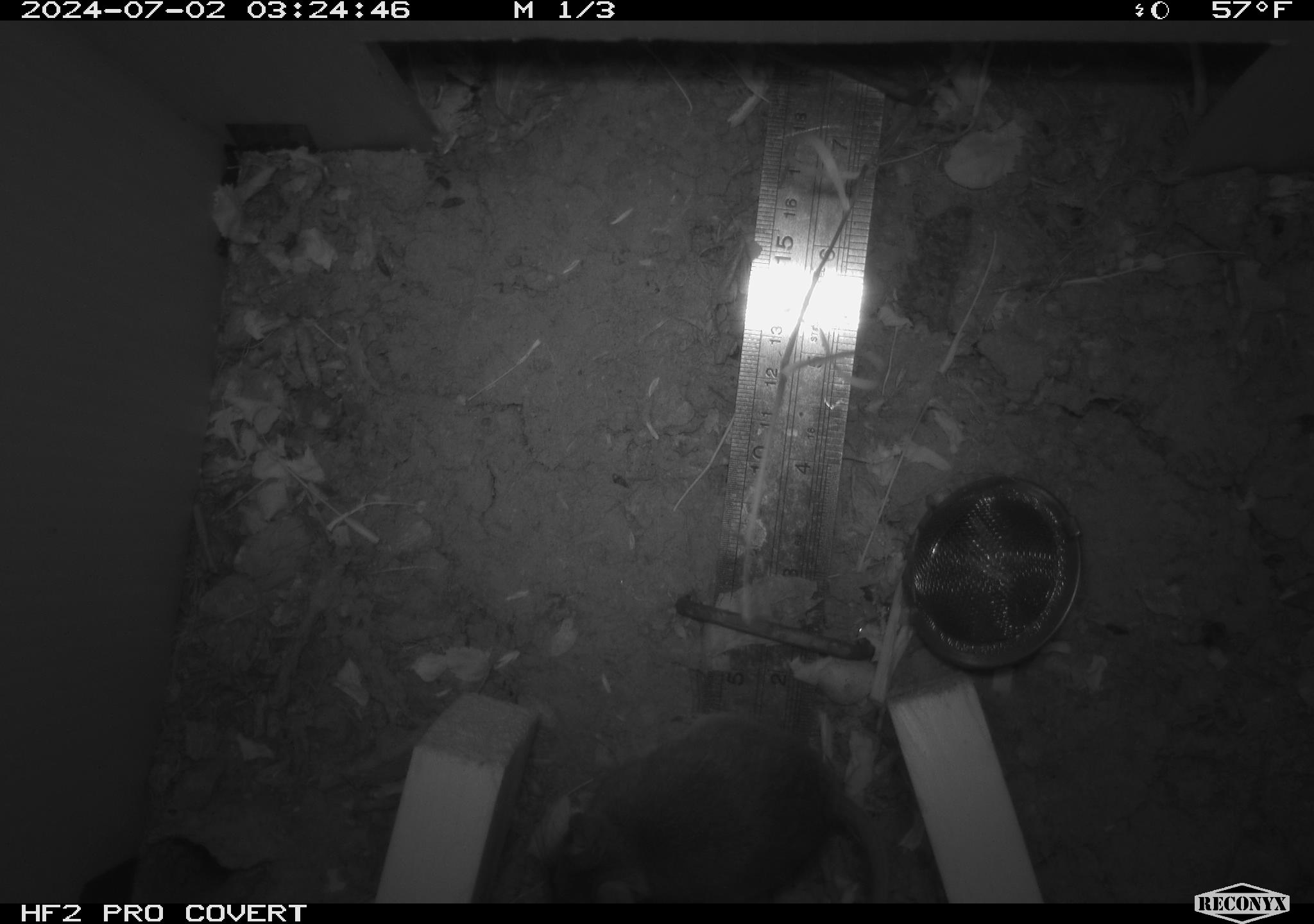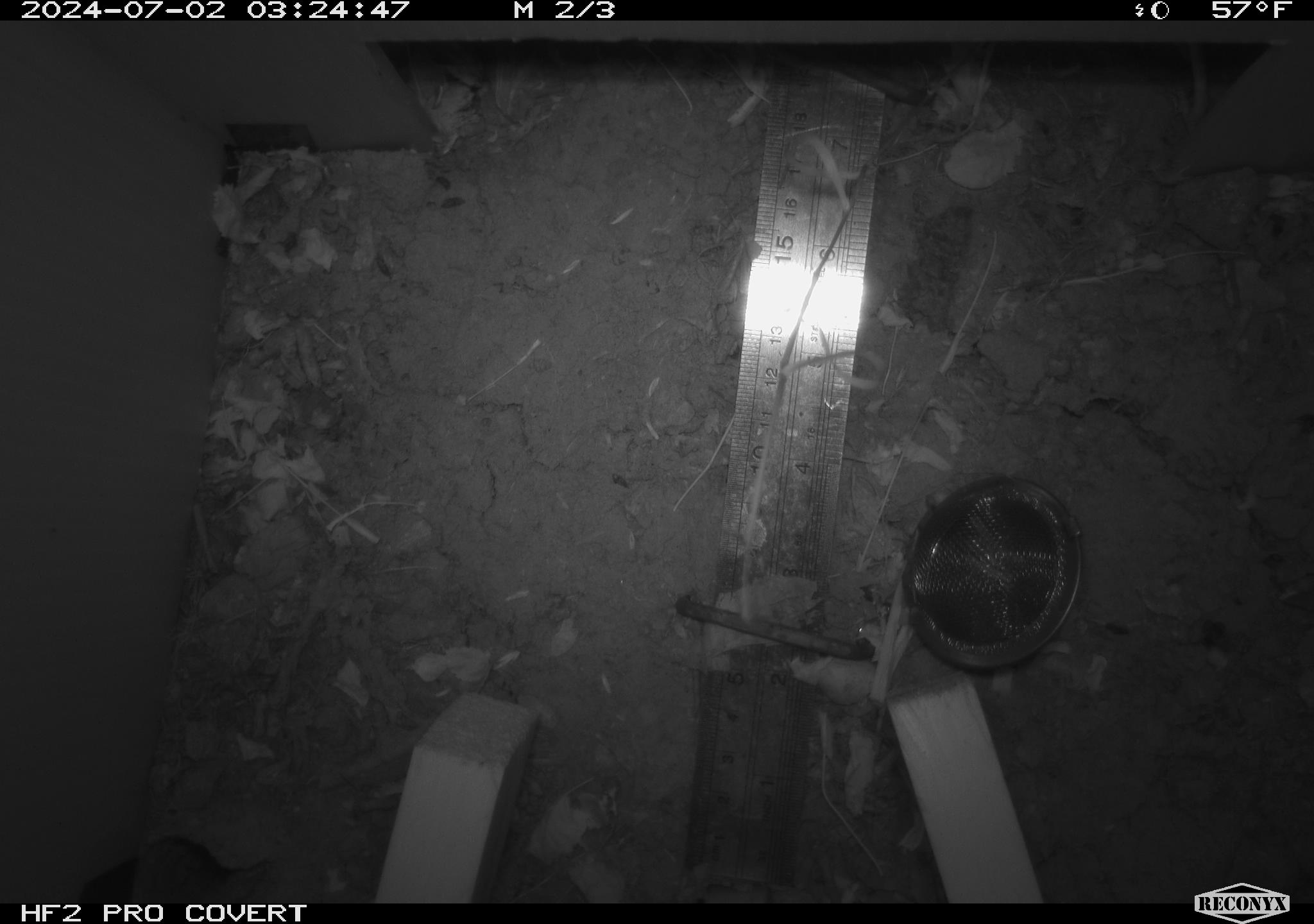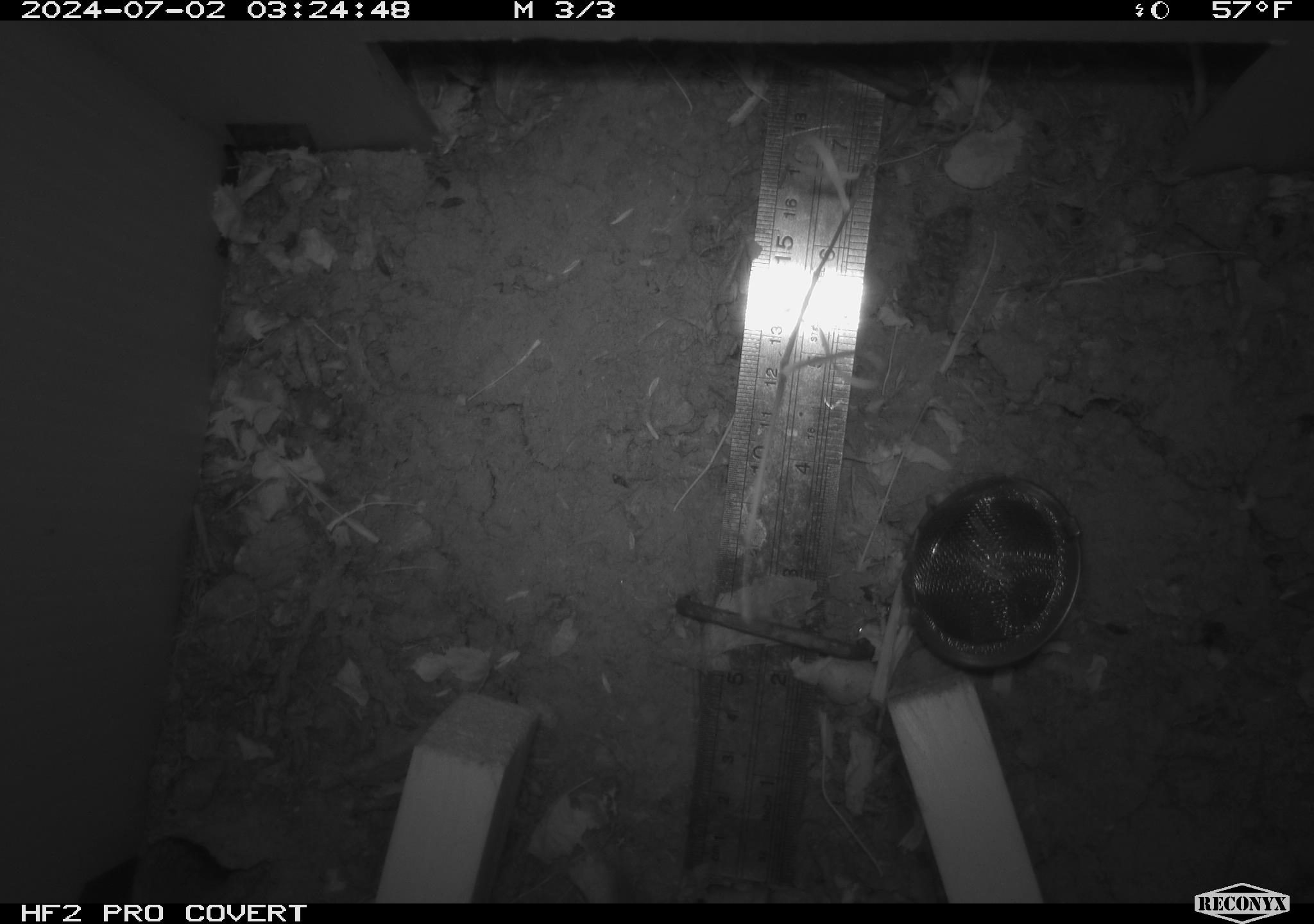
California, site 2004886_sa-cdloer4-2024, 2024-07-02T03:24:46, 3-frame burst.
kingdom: Animalia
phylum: Chordata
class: Mammalia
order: Rodentia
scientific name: Rodentia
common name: rodent